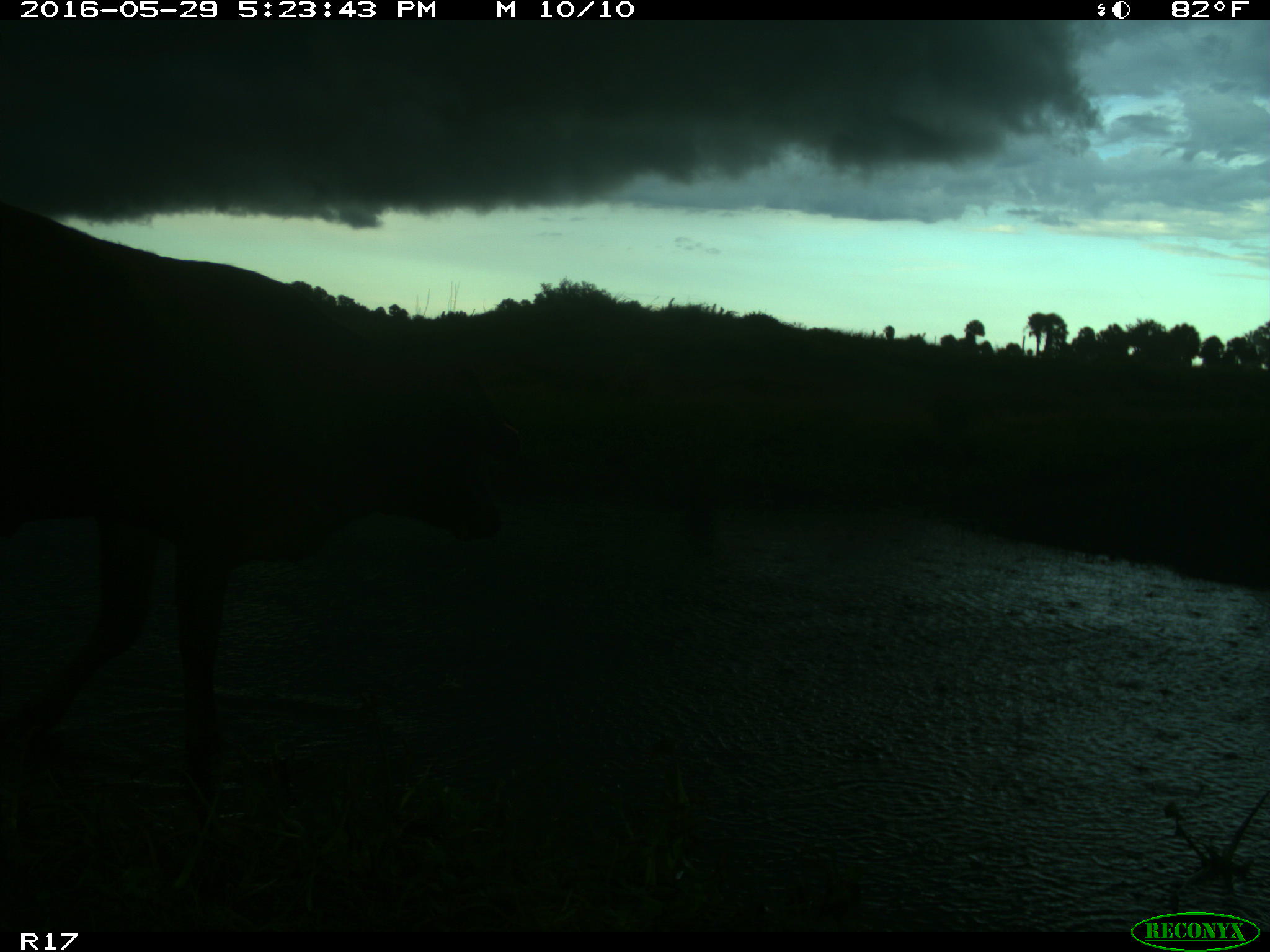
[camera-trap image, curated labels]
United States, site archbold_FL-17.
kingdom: Animalia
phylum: Chordata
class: Mammalia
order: Artiodactyla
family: Bovidae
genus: Bos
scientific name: Bos taurus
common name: domestic cow